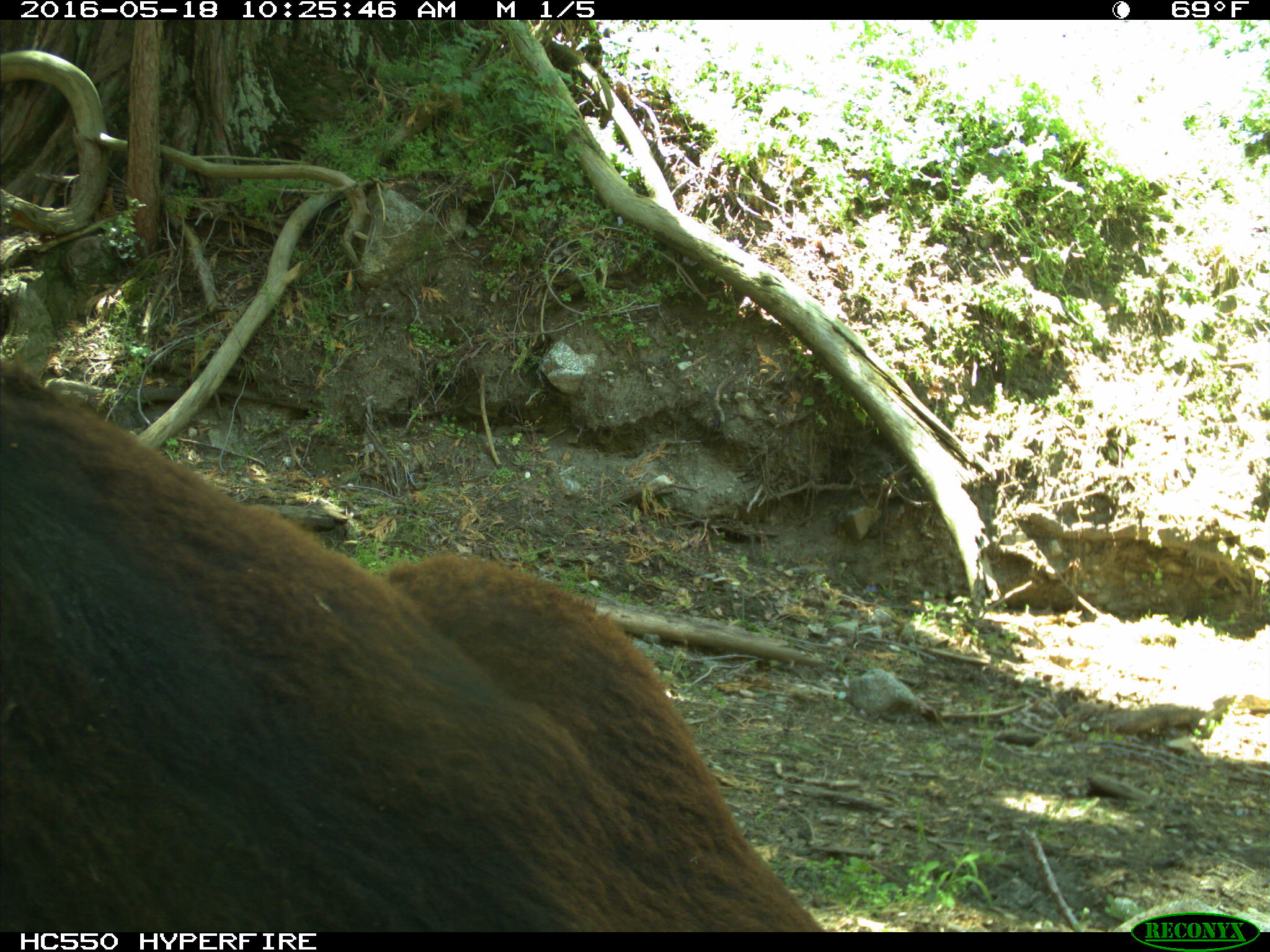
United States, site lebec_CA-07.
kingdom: Animalia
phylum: Chordata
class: Mammalia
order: Artiodactyla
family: Bovidae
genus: Bos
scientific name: Bos taurus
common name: domestic cow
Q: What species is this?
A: Bos taurus (domestic cow).